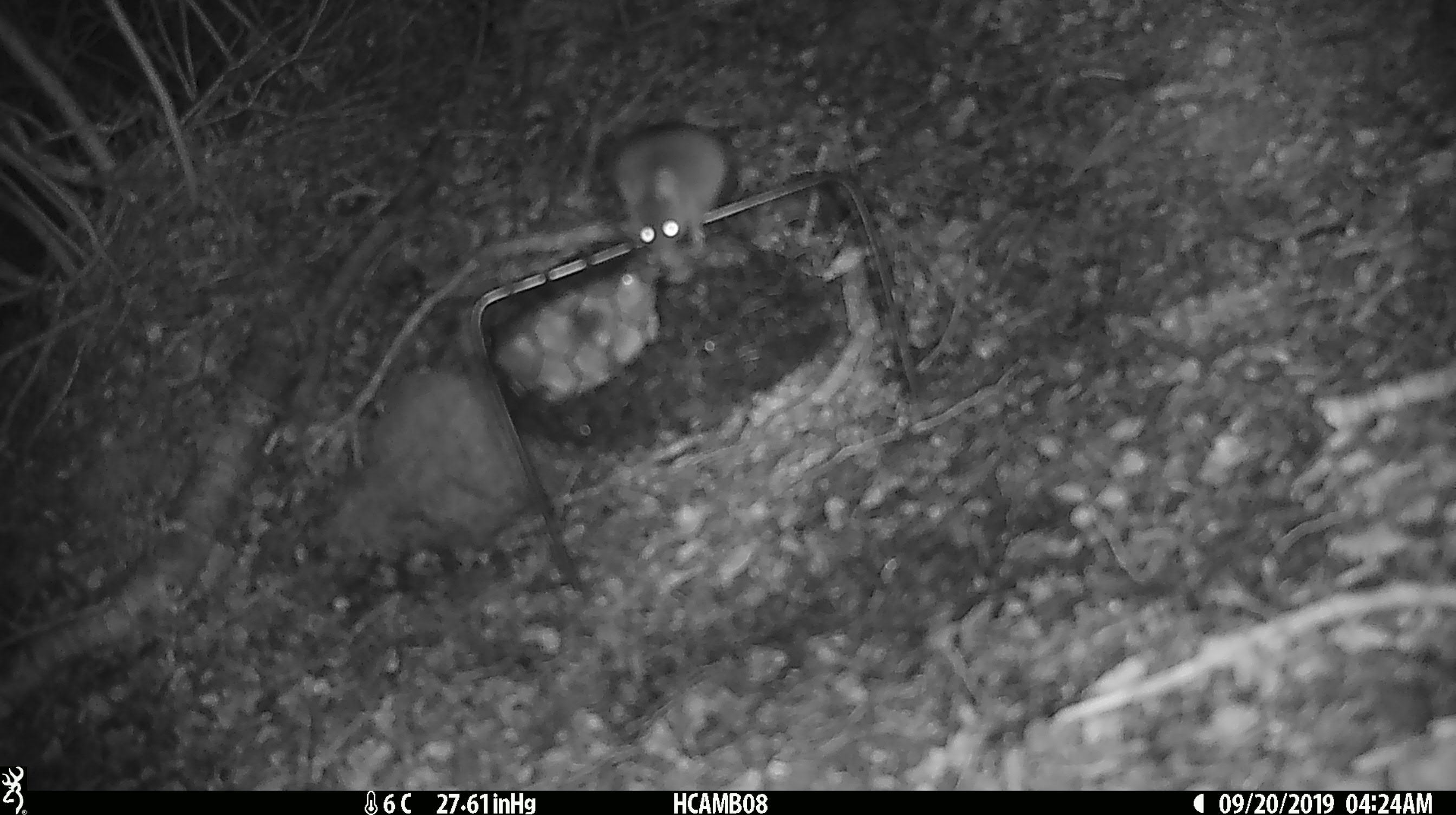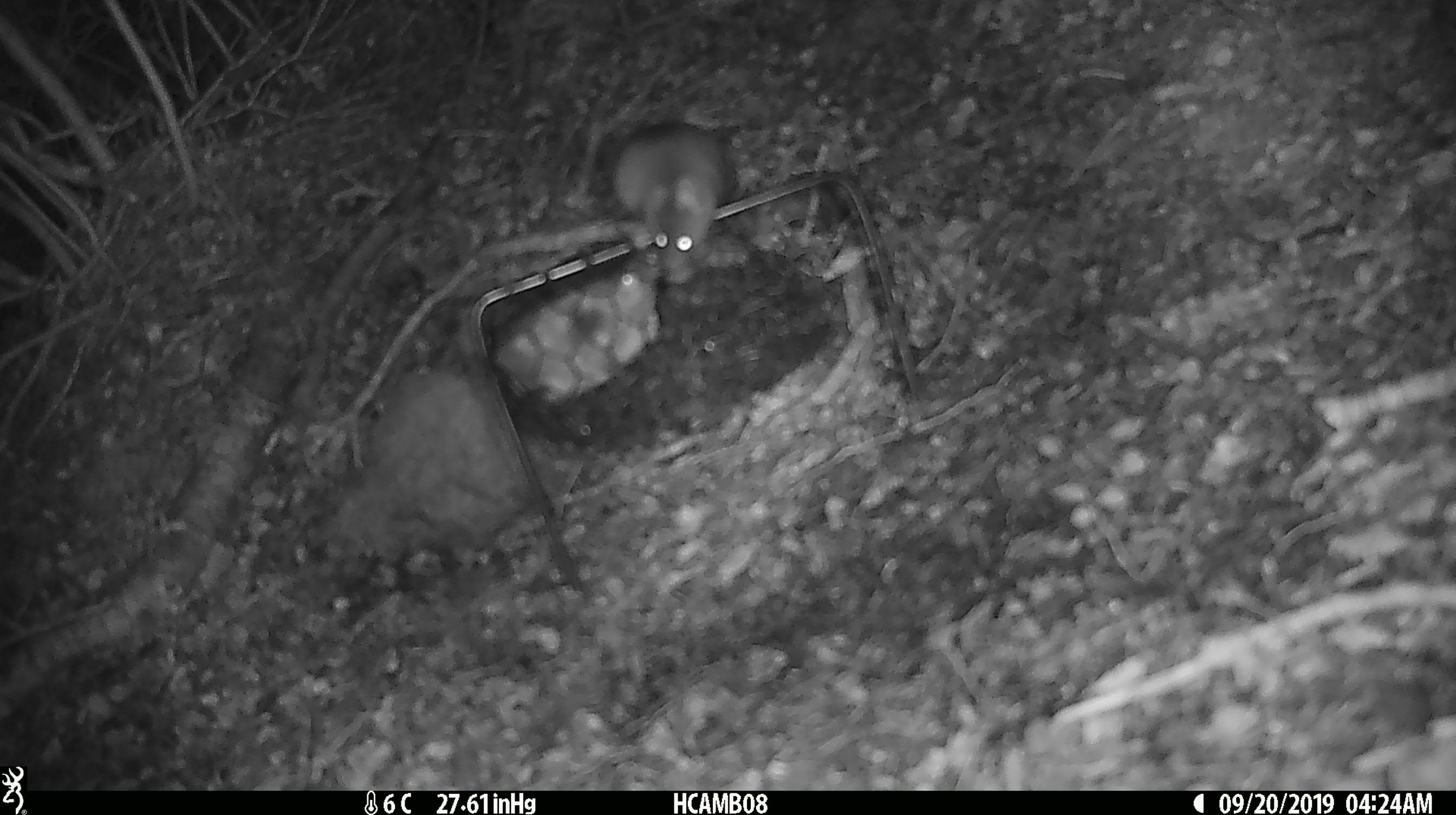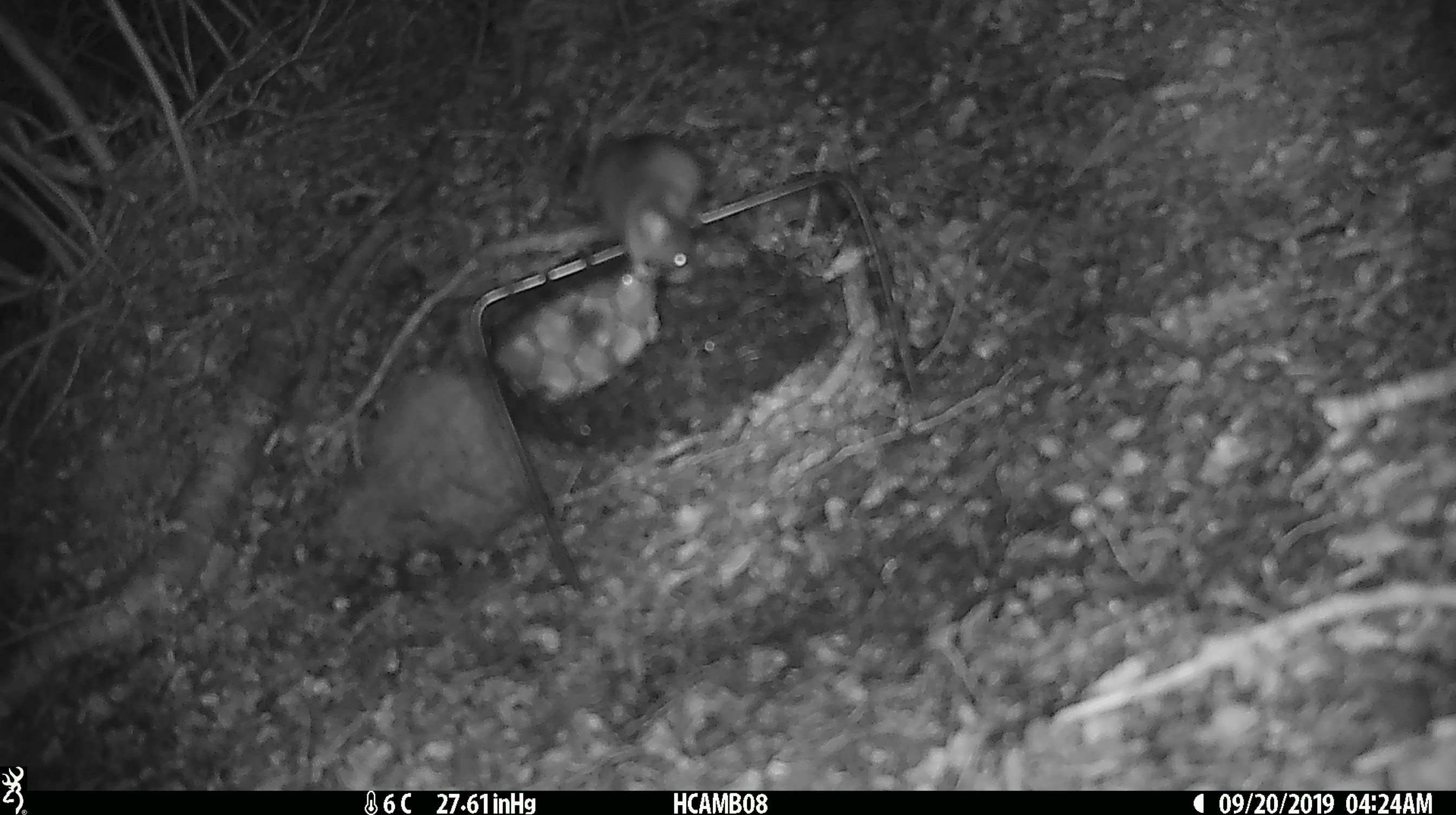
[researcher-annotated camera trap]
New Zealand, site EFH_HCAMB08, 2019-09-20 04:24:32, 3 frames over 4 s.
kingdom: Animalia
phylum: Chordata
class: Mammalia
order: Rodentia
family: Muridae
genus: Mus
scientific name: Mus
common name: mouse